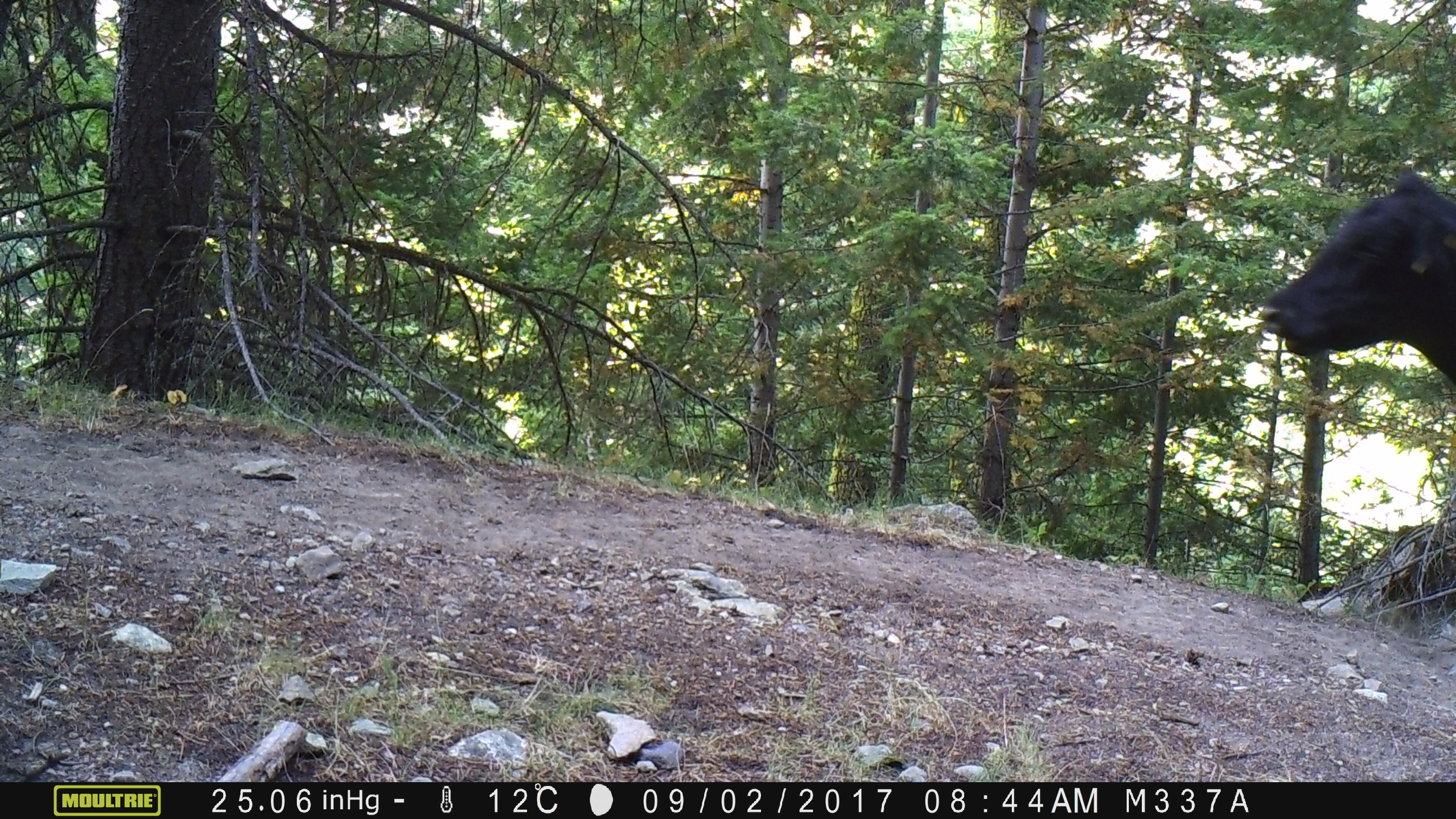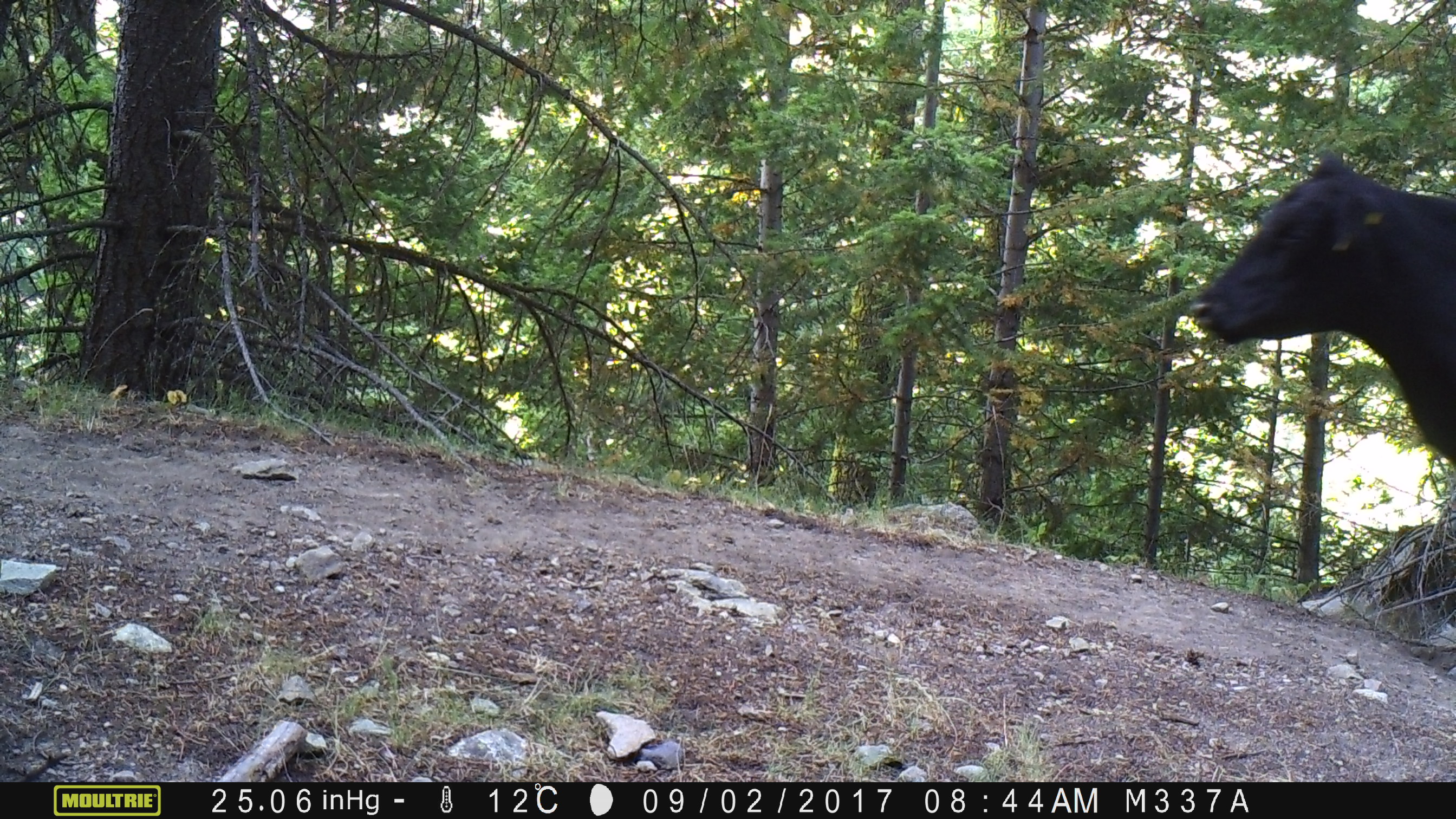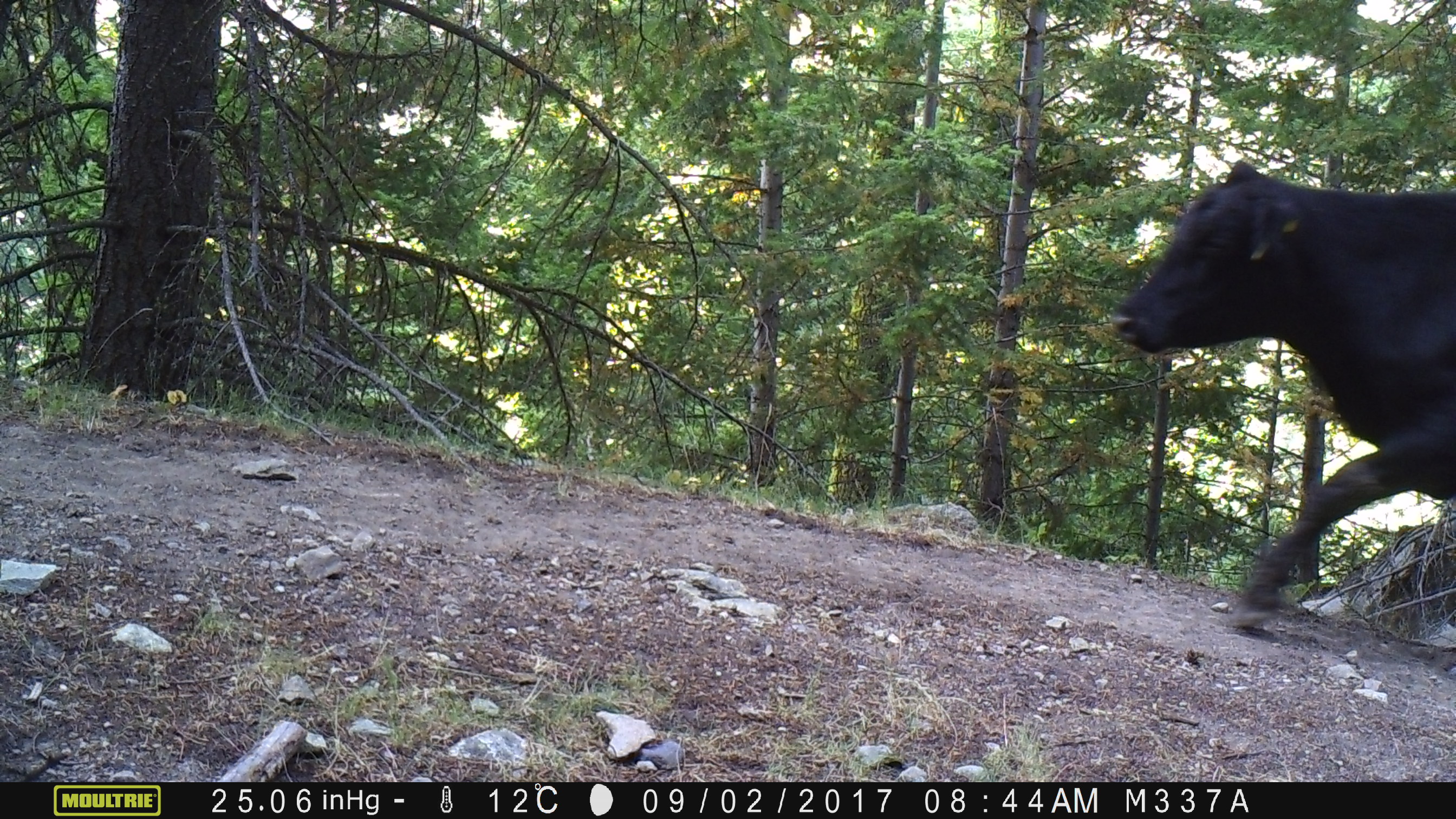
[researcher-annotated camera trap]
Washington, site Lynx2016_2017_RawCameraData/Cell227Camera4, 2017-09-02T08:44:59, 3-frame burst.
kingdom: Animalia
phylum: Chordata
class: Mammalia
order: Artiodactyla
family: Bovidae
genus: Bos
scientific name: Bos taurus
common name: domestic cattle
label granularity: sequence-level